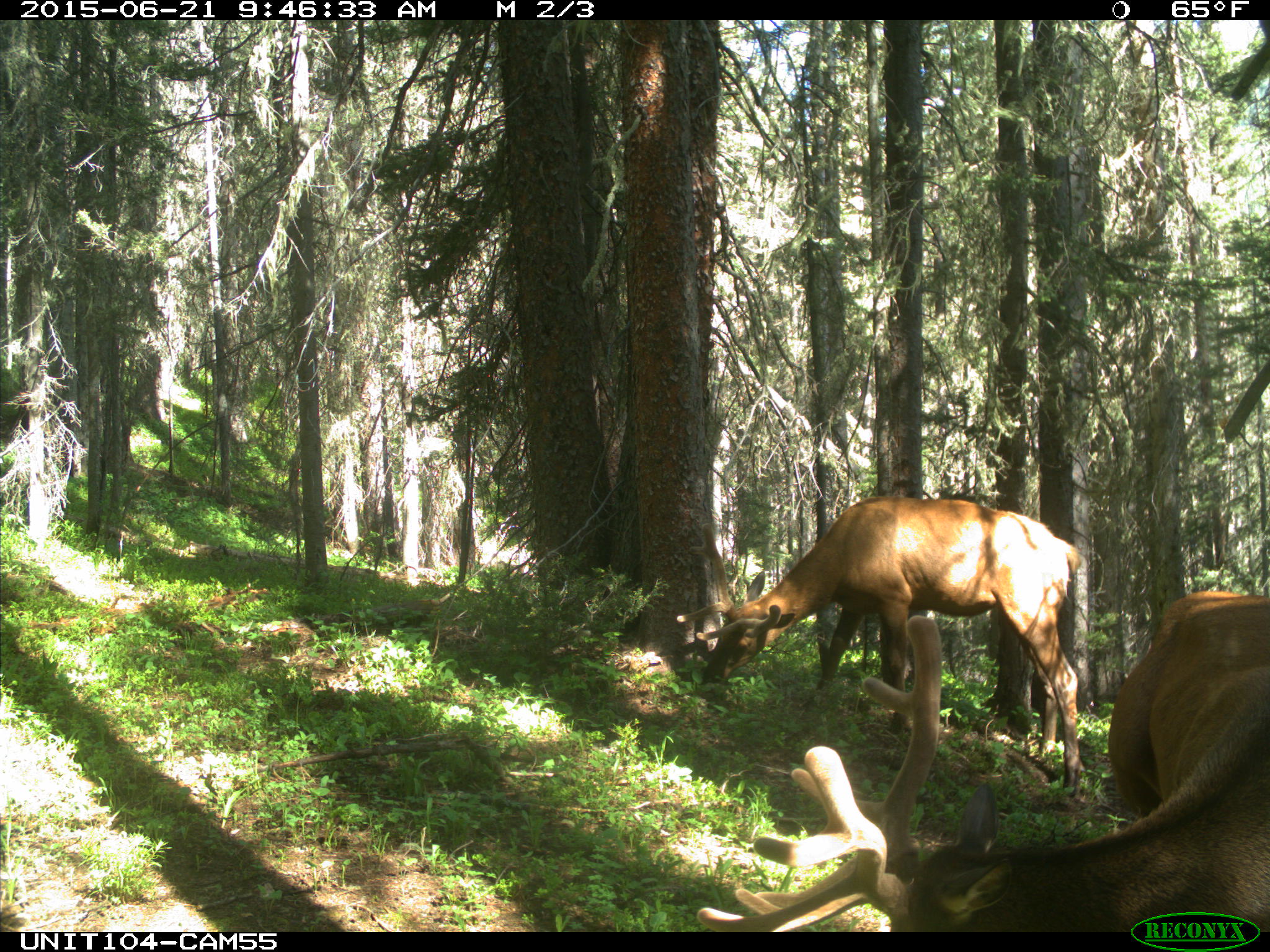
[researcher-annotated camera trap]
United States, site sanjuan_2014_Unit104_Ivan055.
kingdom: Animalia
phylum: Chordata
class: Mammalia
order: Artiodactyla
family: Cervidae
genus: Cervus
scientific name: Cervus elaphus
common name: red deer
Cervus elaphus (red deer).